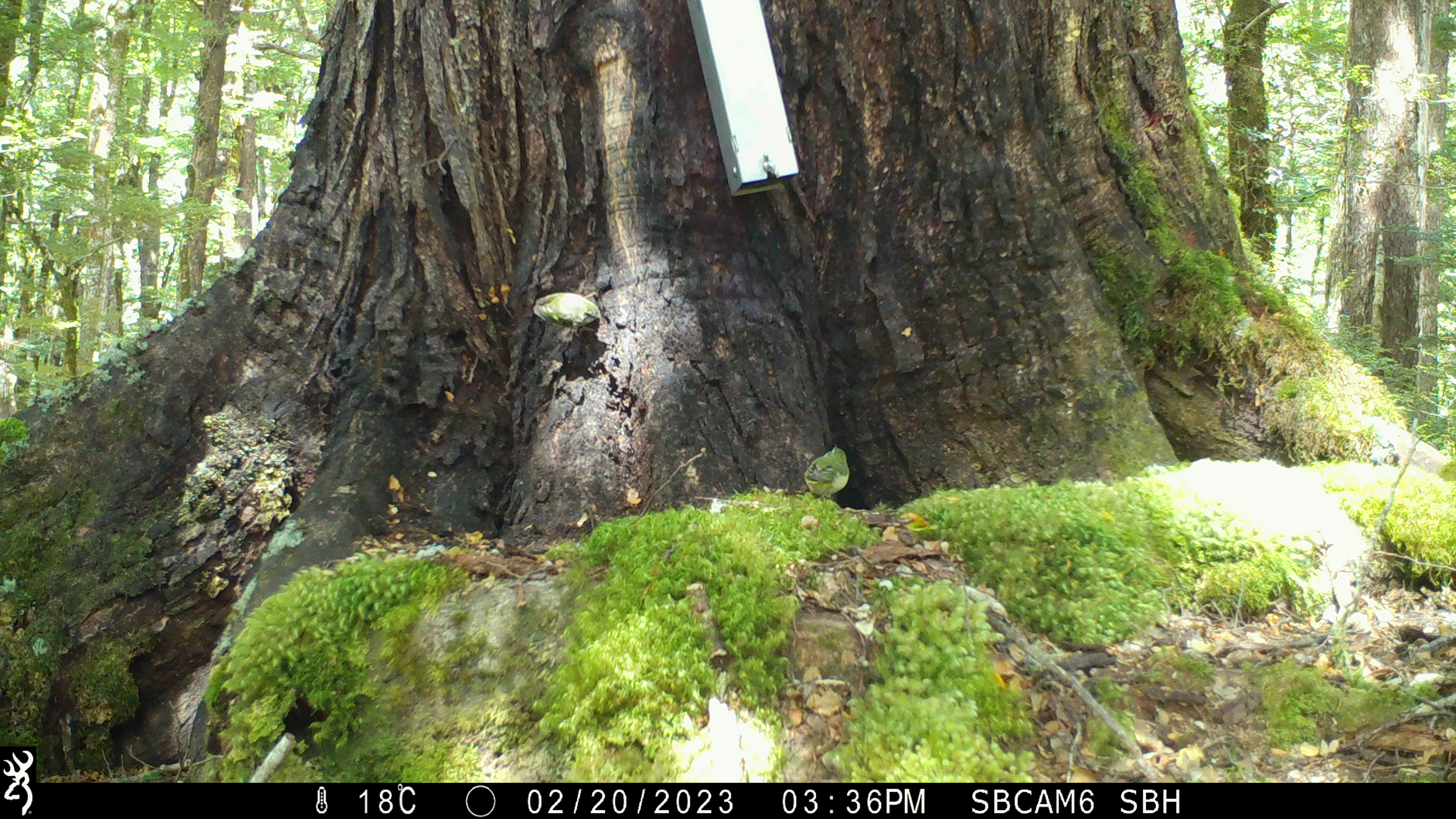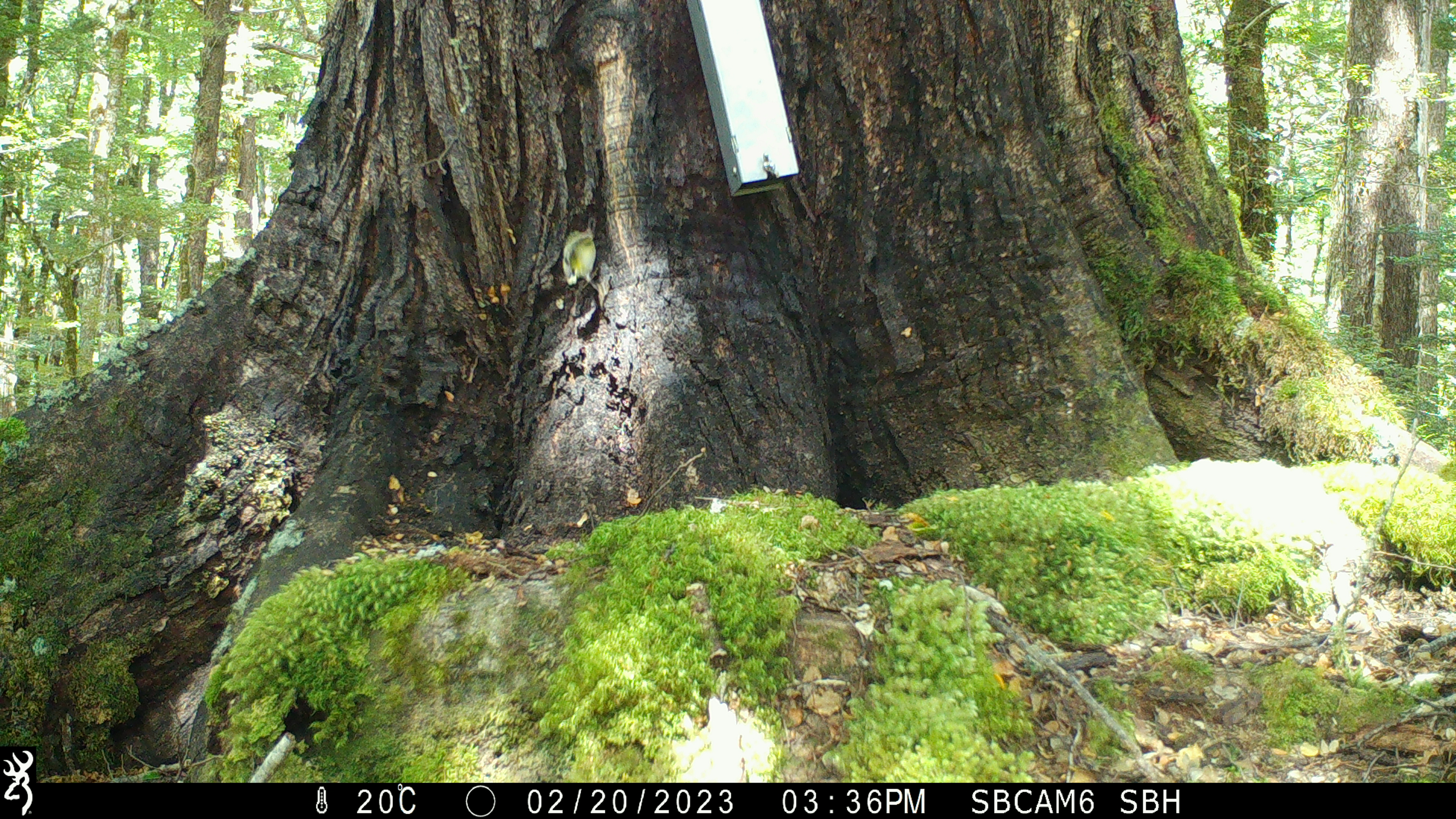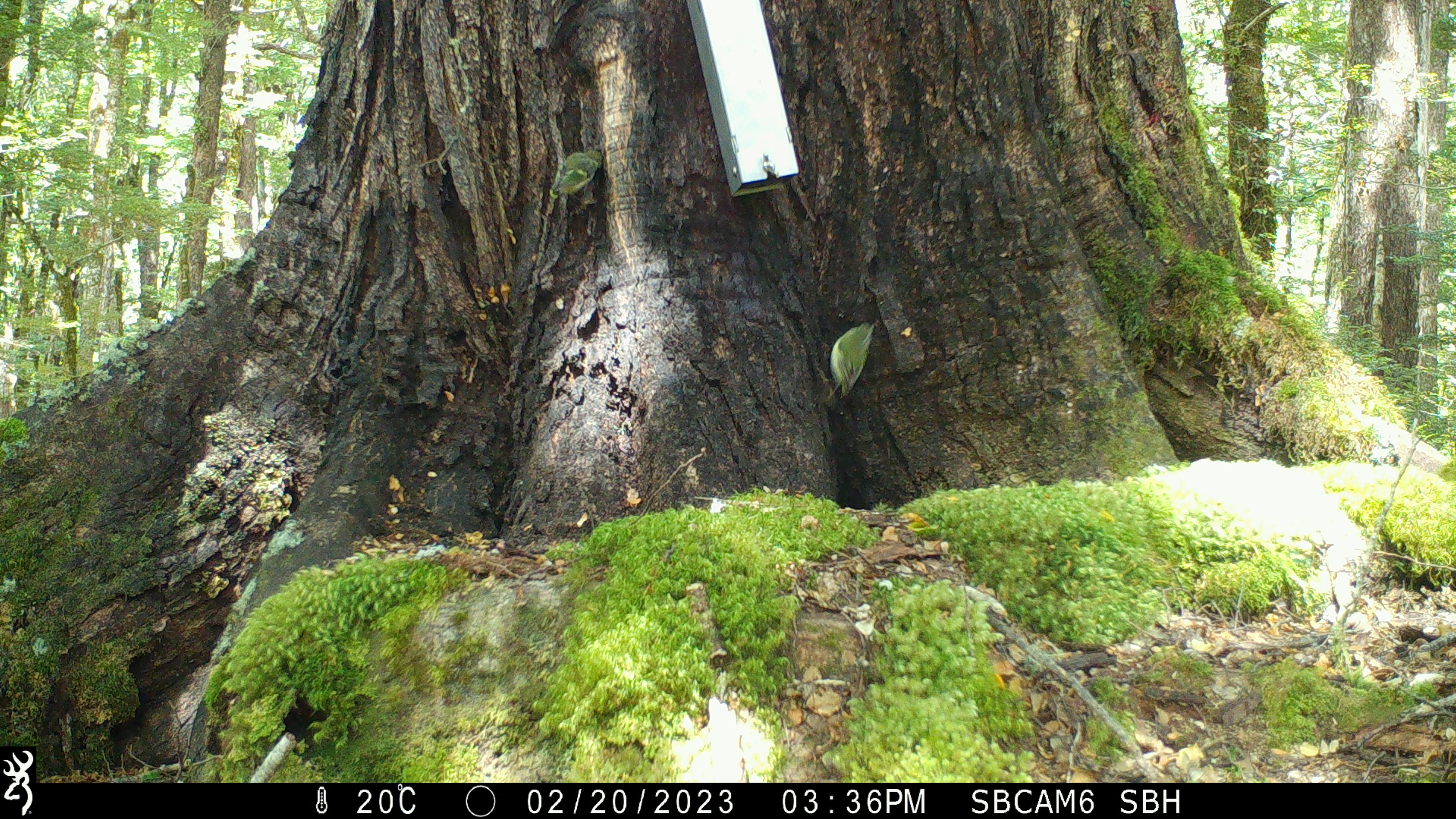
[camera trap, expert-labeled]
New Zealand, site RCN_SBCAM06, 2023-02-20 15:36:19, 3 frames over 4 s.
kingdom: Animalia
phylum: Chordata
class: Aves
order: Passeriformes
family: Acanthisittidae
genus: Acanthisitta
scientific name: Acanthisitta chloris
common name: rifleman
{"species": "rifleman (Acanthisitta chloris)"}